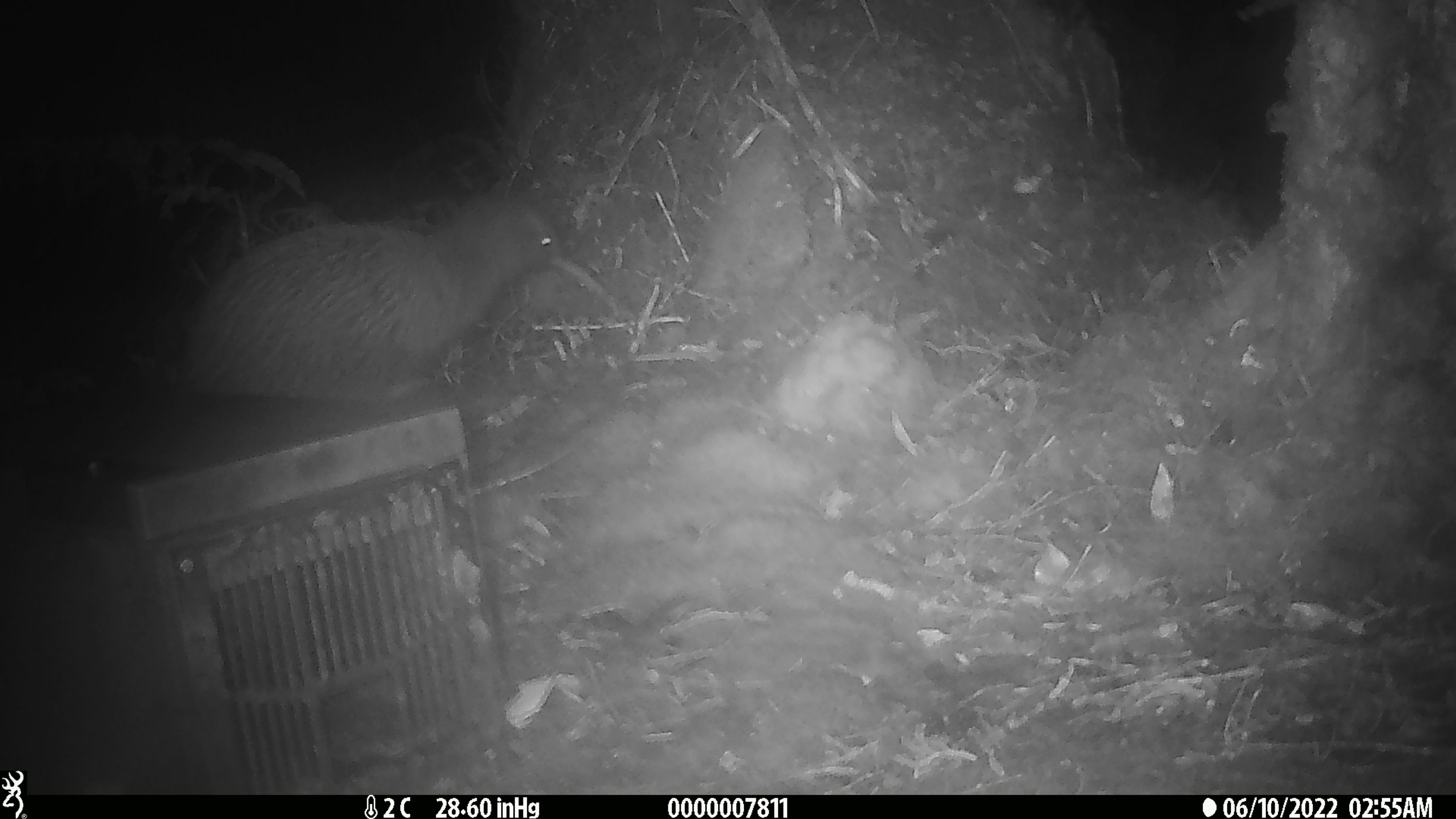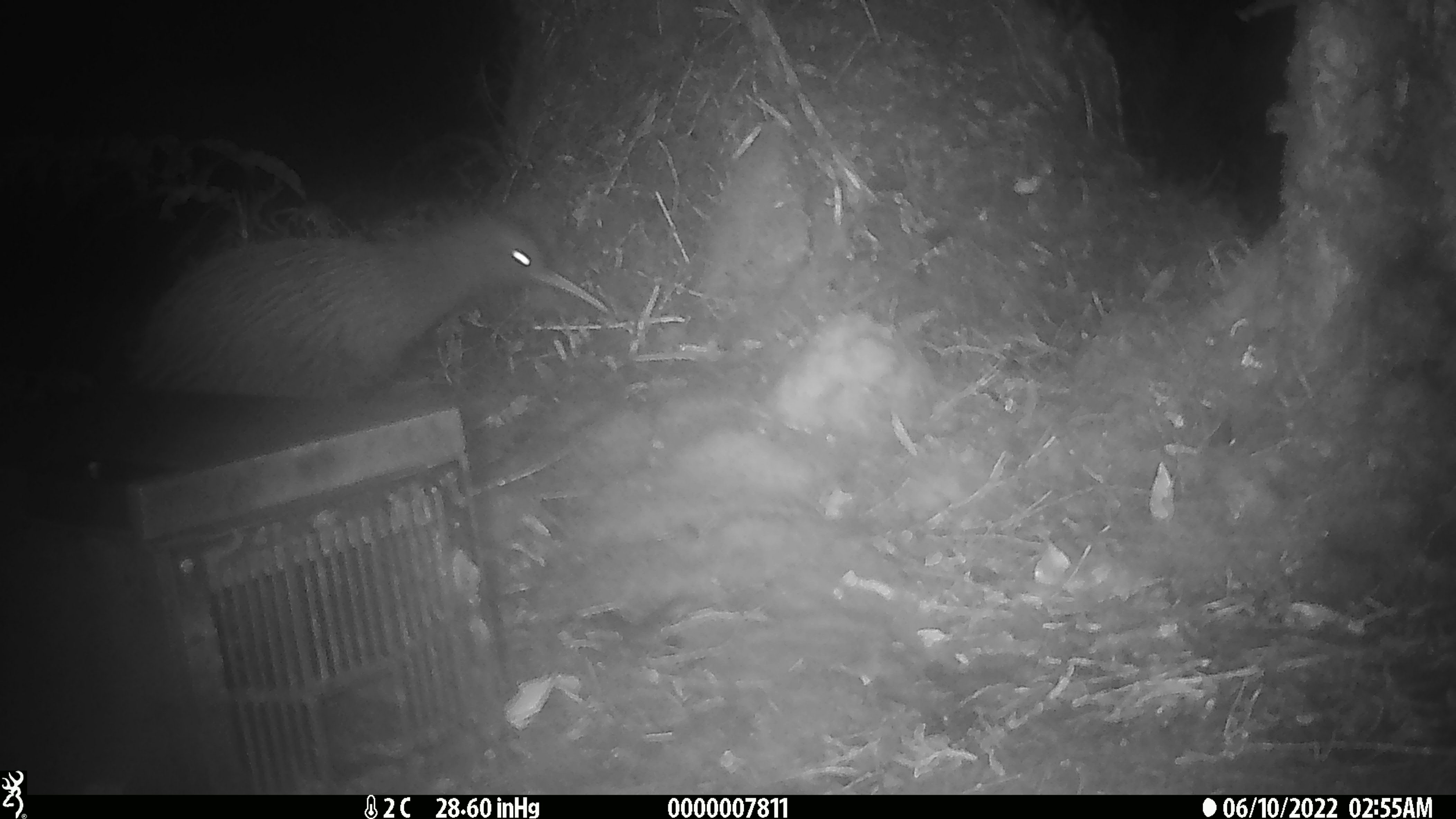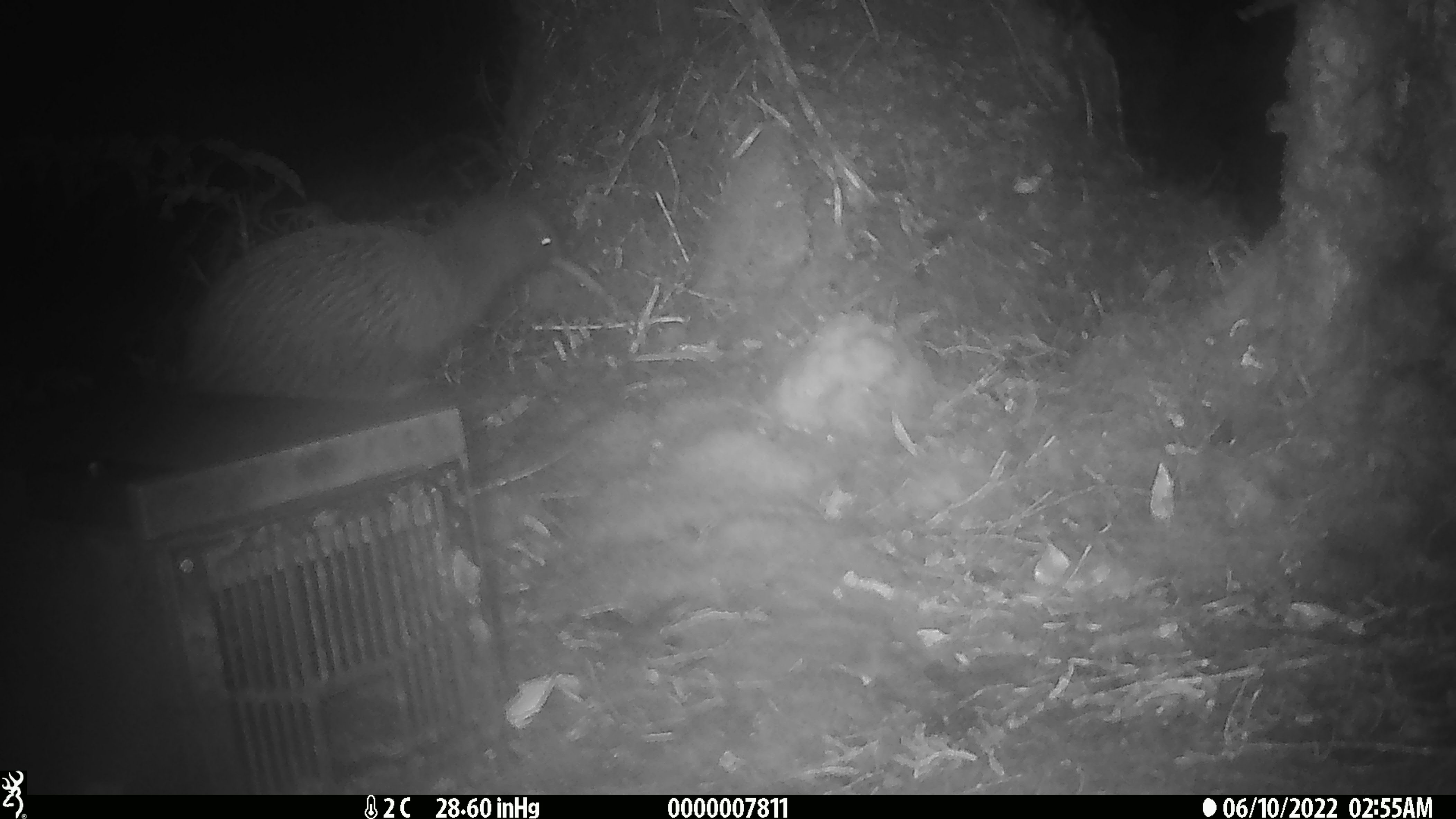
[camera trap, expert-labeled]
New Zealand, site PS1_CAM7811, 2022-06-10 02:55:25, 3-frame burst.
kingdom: Animalia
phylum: Chordata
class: Aves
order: Apterygiformes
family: Apterygidae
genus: Apteryx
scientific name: Apteryx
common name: kiwi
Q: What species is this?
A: Kiwi (Apteryx).